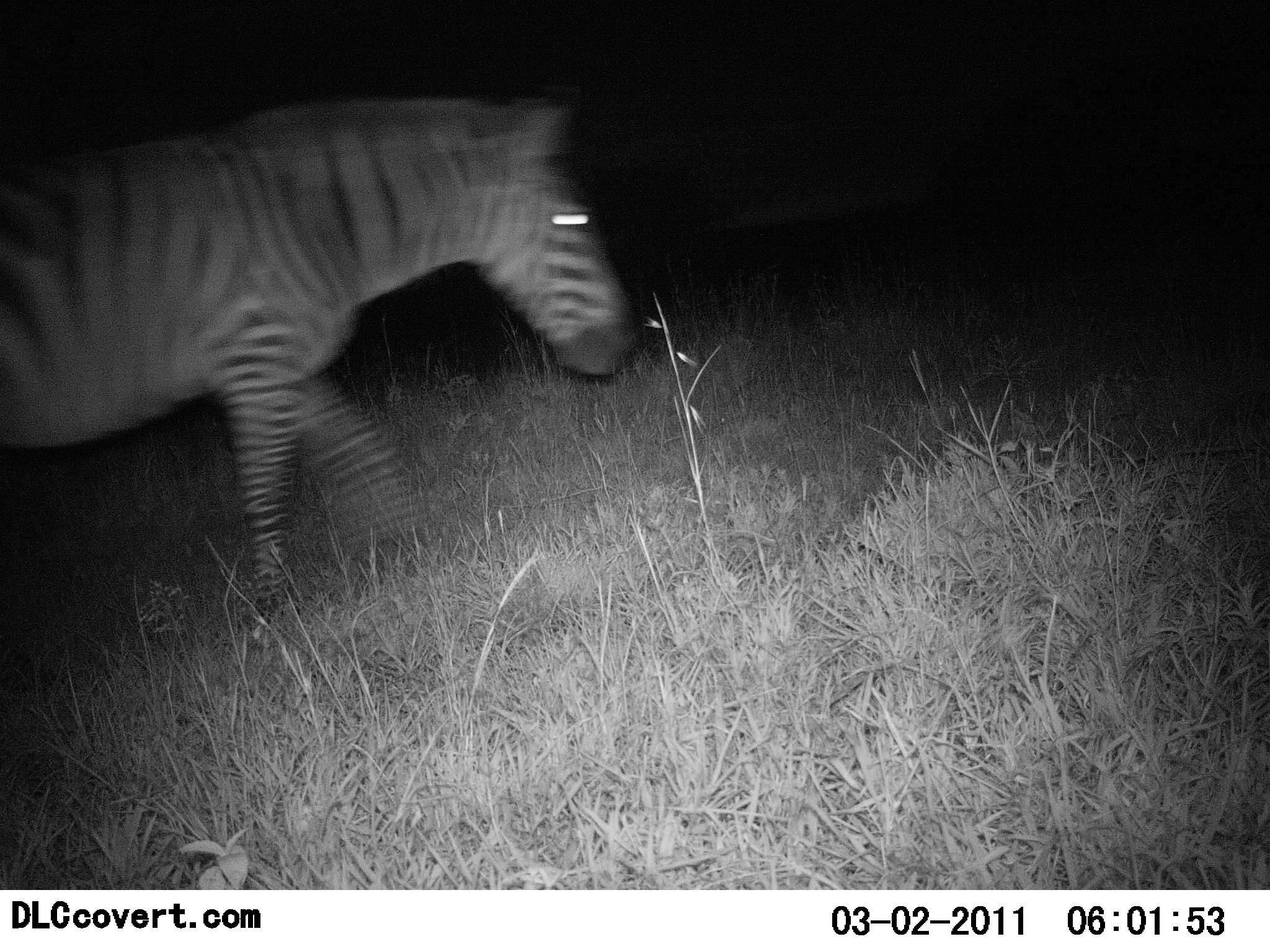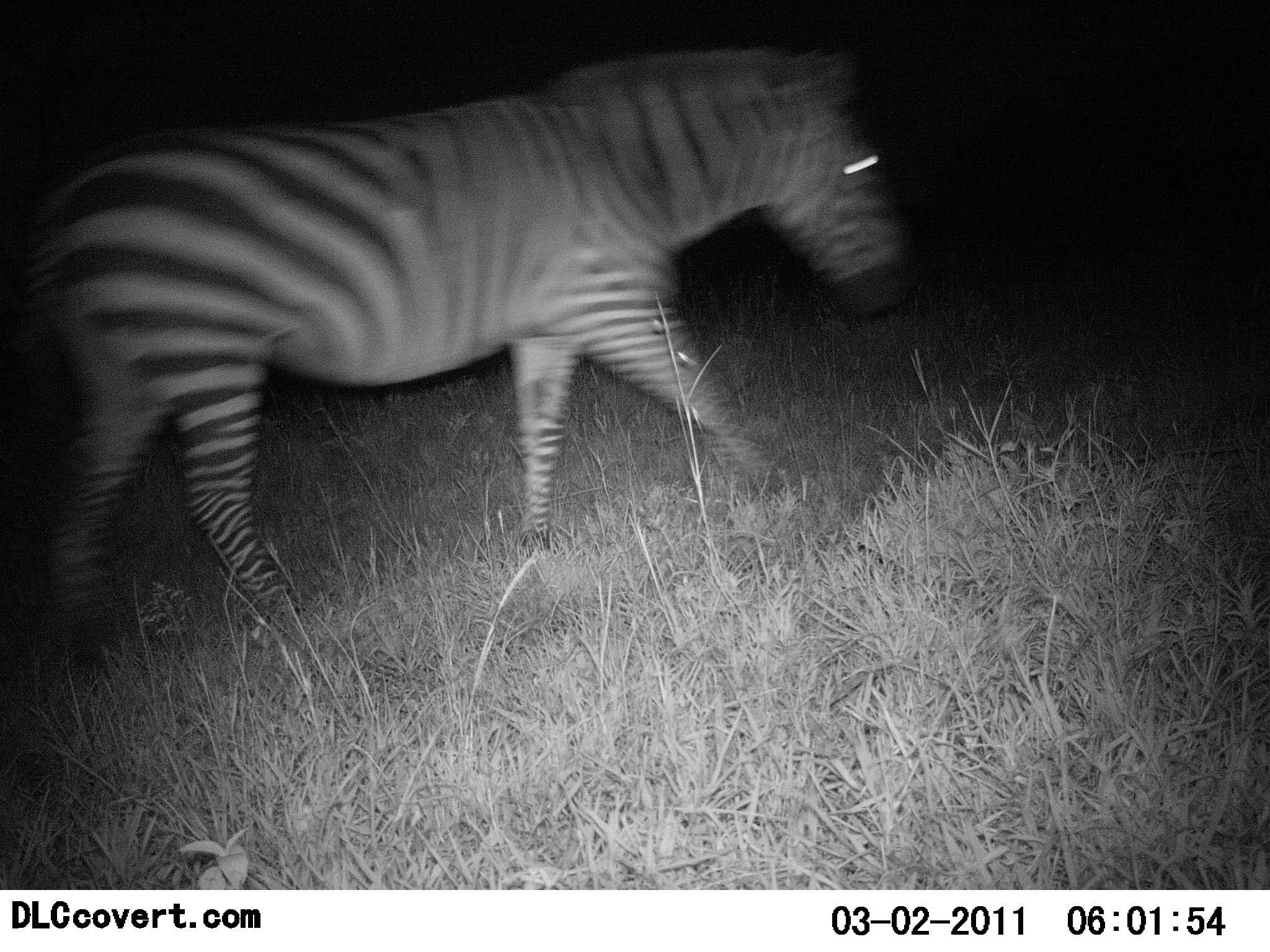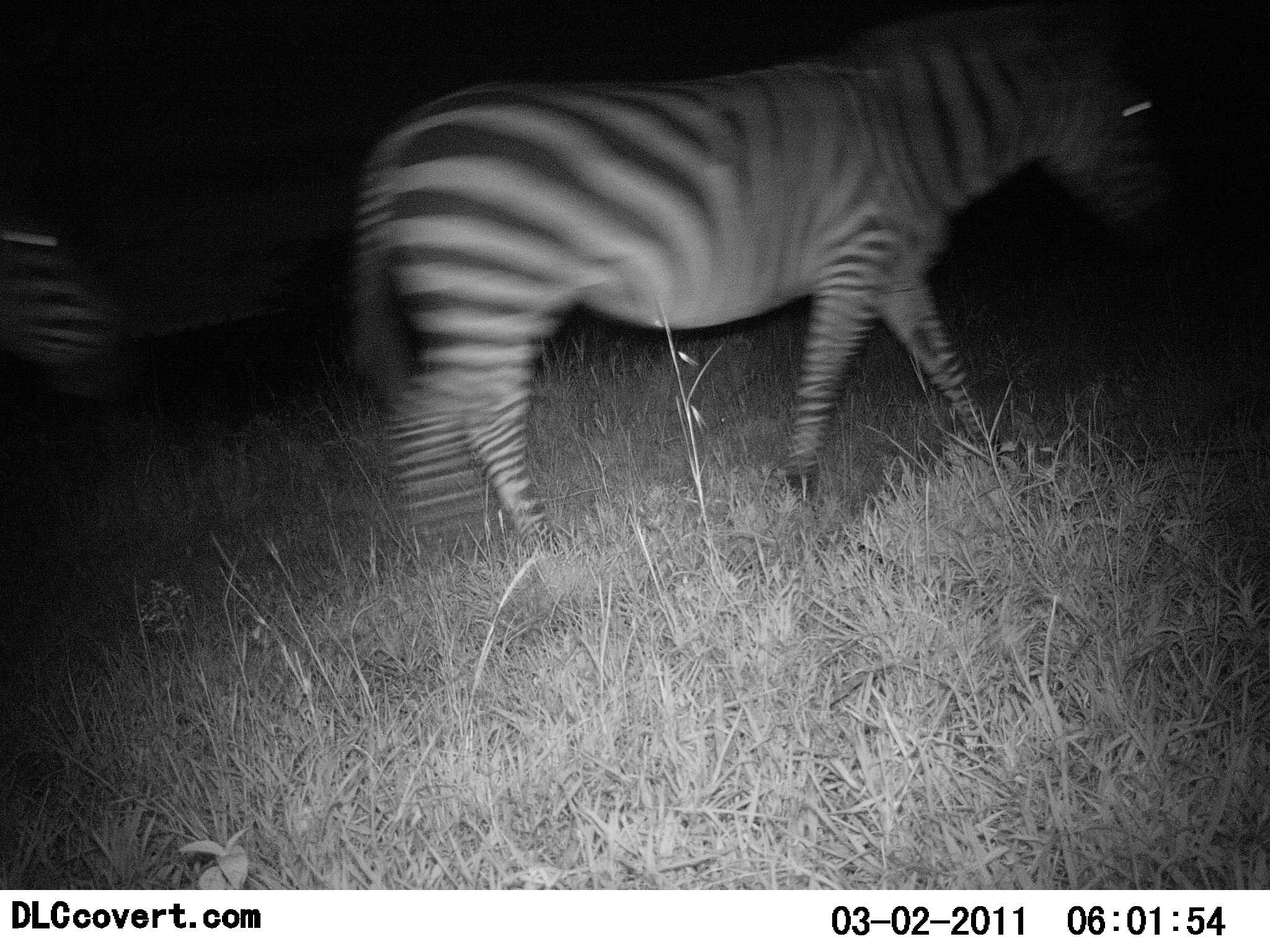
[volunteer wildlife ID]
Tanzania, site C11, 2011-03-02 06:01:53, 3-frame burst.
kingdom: Animalia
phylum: Chordata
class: Mammalia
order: Perissodactyla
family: Equidae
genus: Equus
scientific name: Equus quagga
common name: plains zebra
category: zebra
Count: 2.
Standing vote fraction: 0%.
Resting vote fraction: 0%.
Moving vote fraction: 100%.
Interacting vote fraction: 0%.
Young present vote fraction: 0%.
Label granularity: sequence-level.